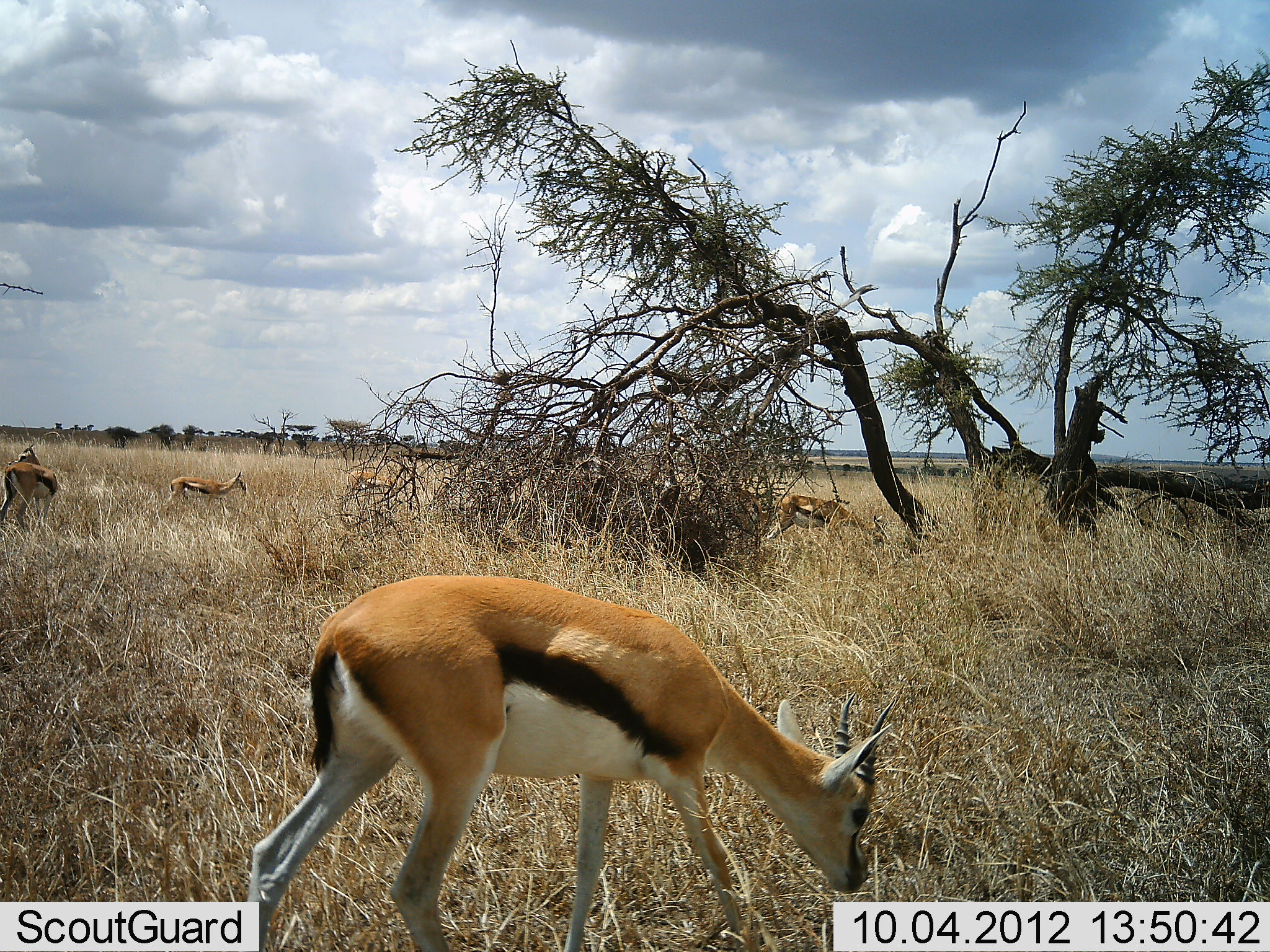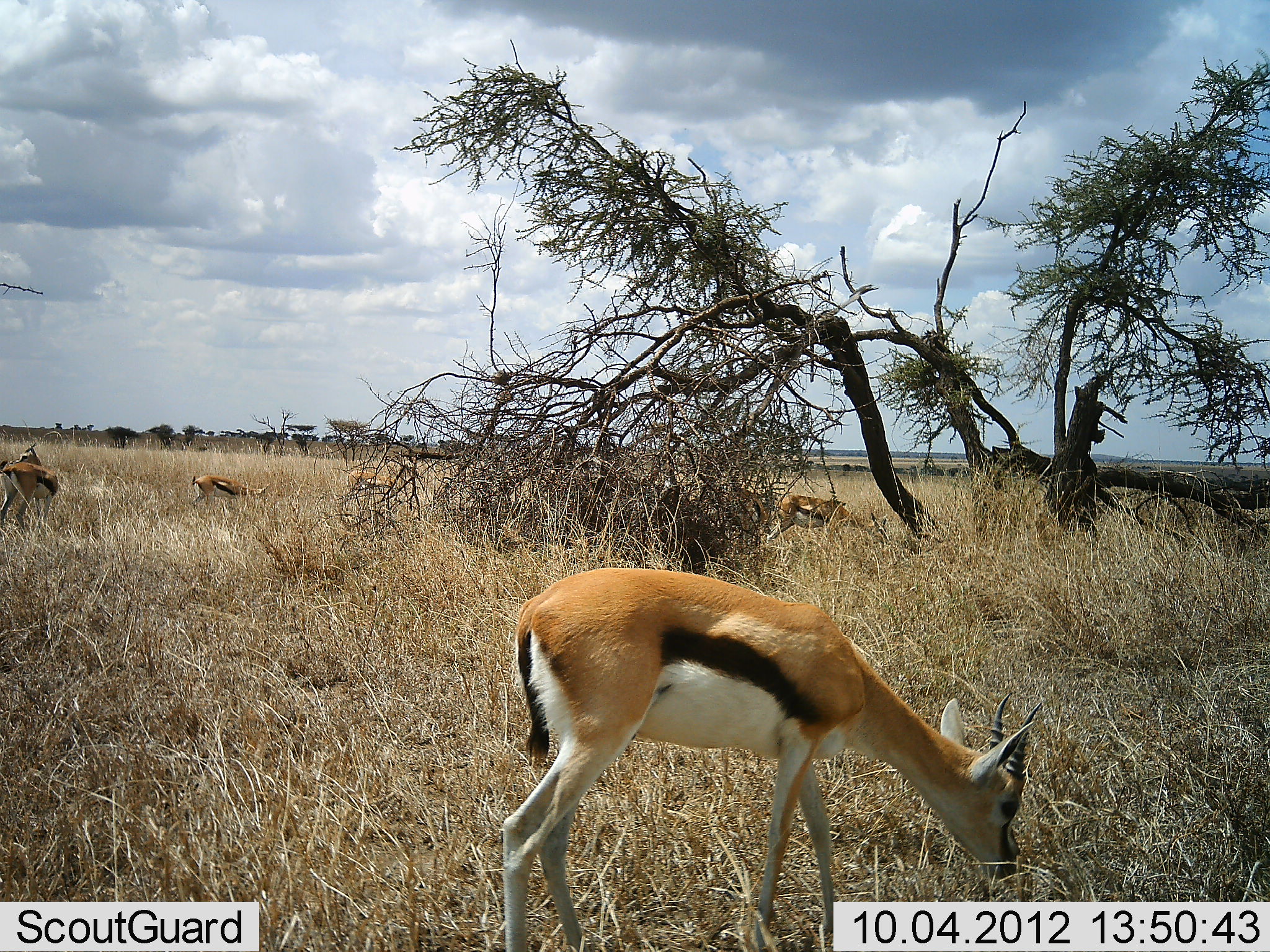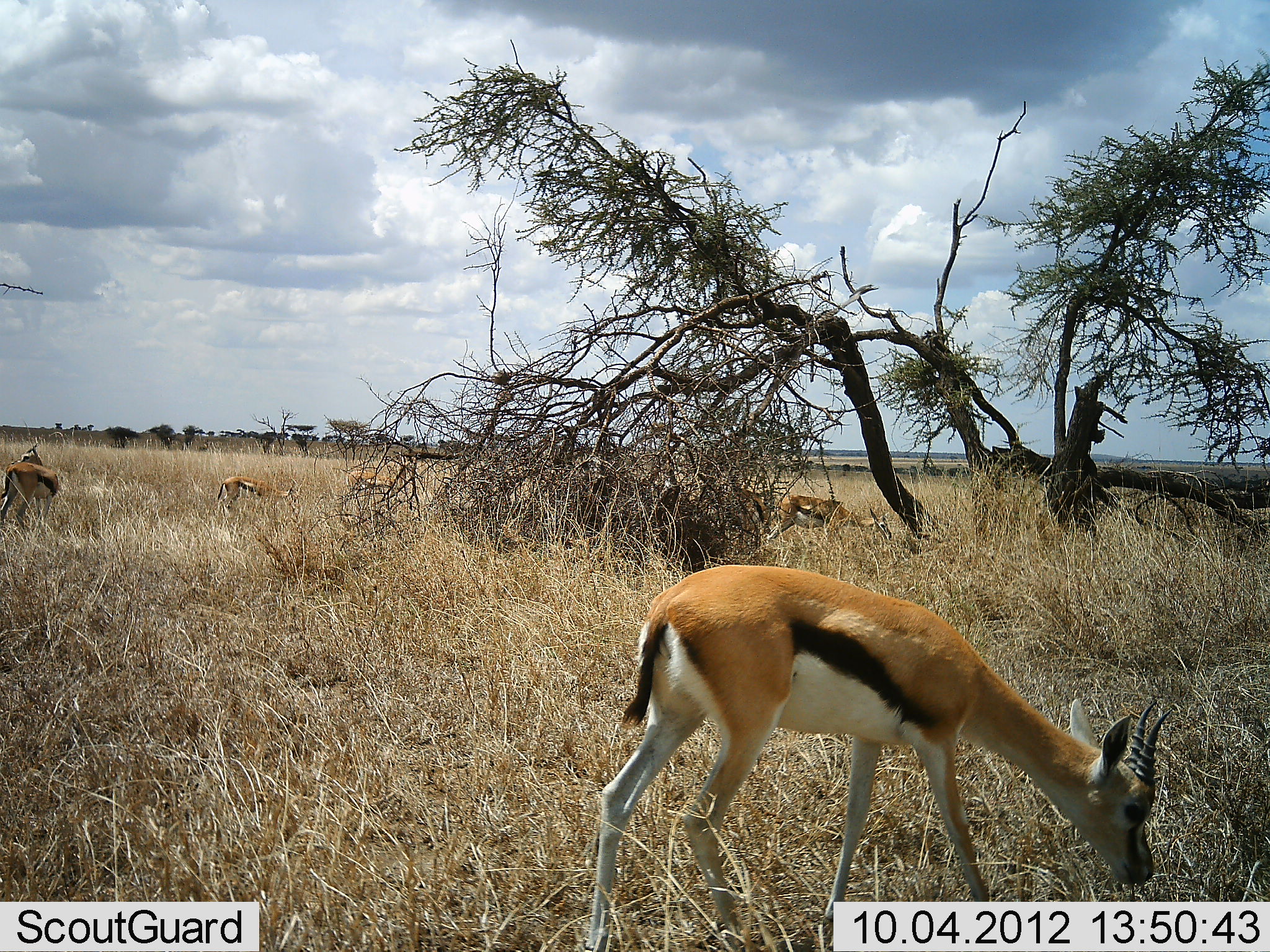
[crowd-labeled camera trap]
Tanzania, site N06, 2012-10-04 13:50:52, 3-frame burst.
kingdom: Animalia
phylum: Chordata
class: Mammalia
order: Artiodactyla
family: Bovidae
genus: Eudorcas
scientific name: Eudorcas thomsonii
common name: thomson's gazelle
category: gazellethomsons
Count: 5.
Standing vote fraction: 30%.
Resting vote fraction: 0%.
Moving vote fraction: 40%.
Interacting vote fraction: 0%.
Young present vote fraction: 0%.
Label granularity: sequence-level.